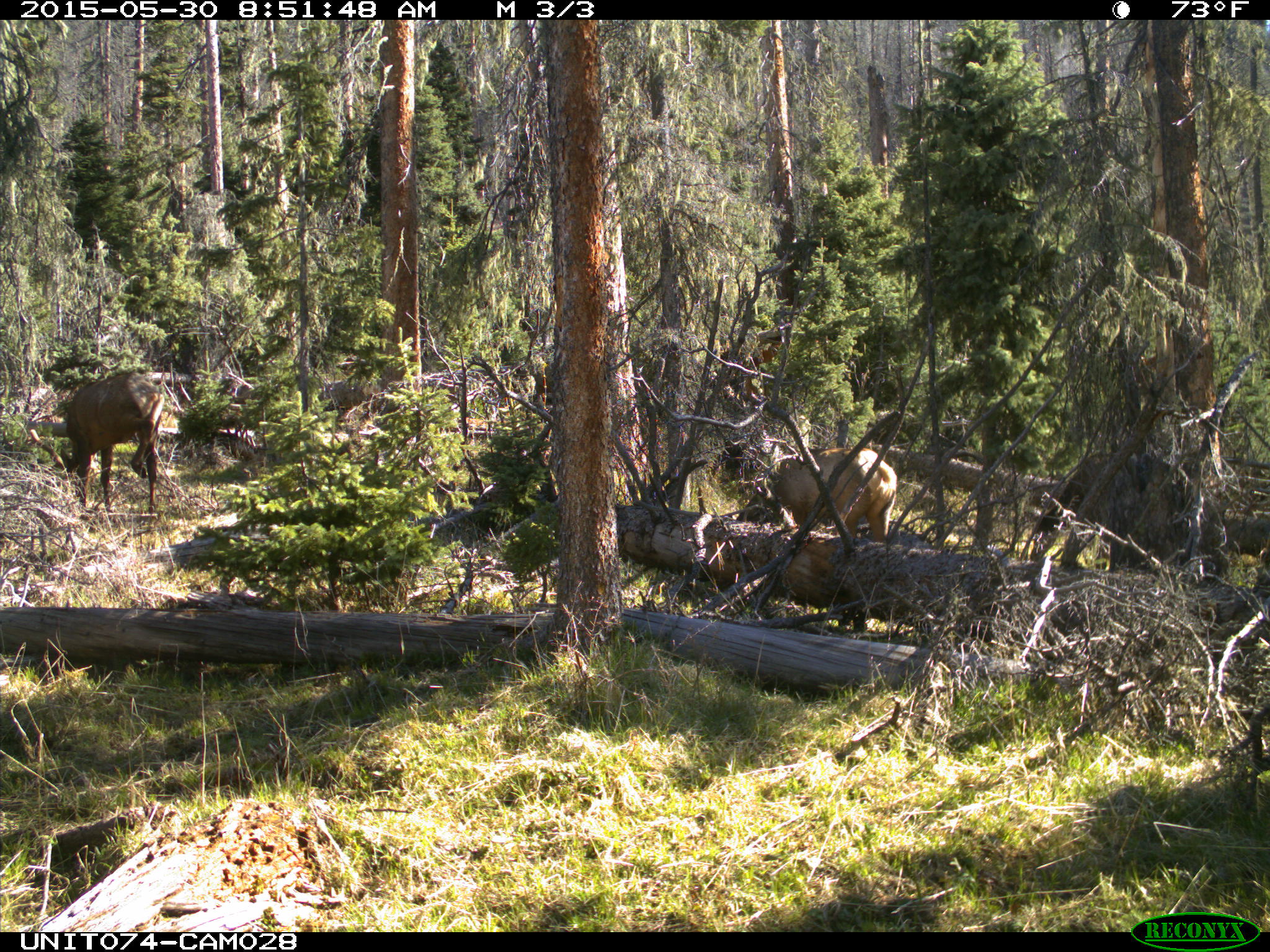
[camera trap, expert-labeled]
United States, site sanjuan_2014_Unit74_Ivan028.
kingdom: Animalia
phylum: Chordata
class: Mammalia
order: Artiodactyla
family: Cervidae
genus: Cervus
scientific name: Cervus elaphus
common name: red deer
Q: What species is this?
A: Cervus elaphus (red deer).